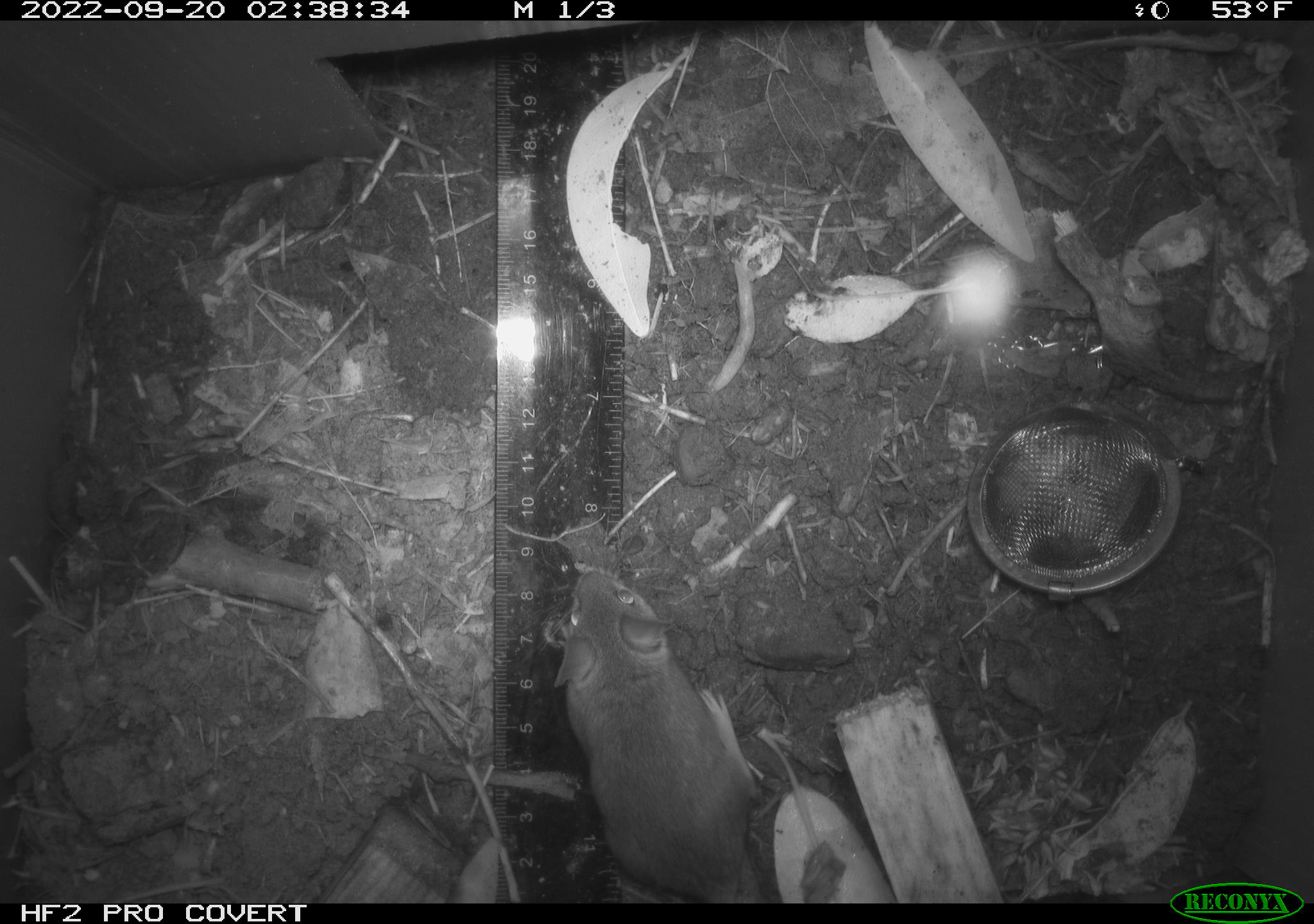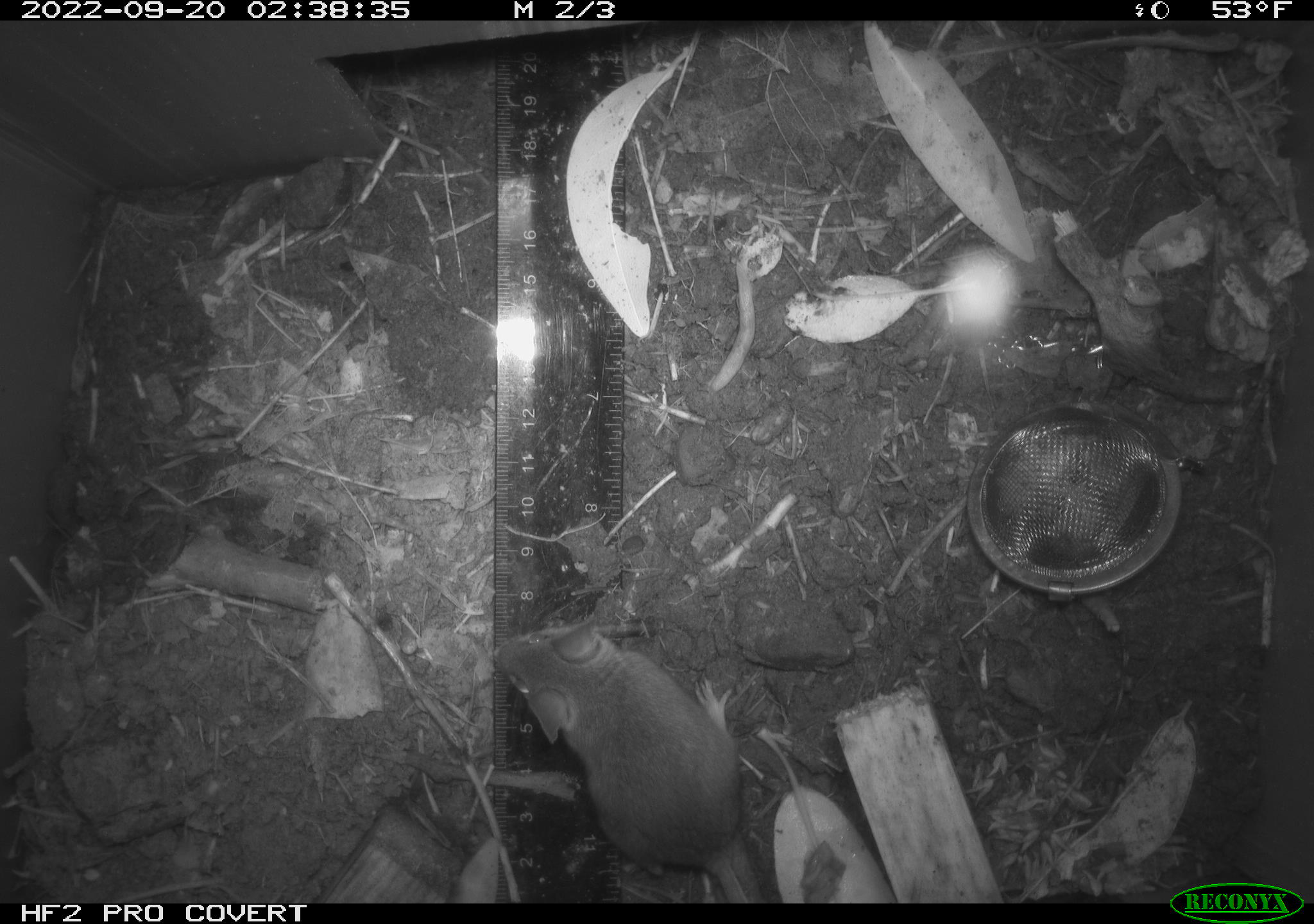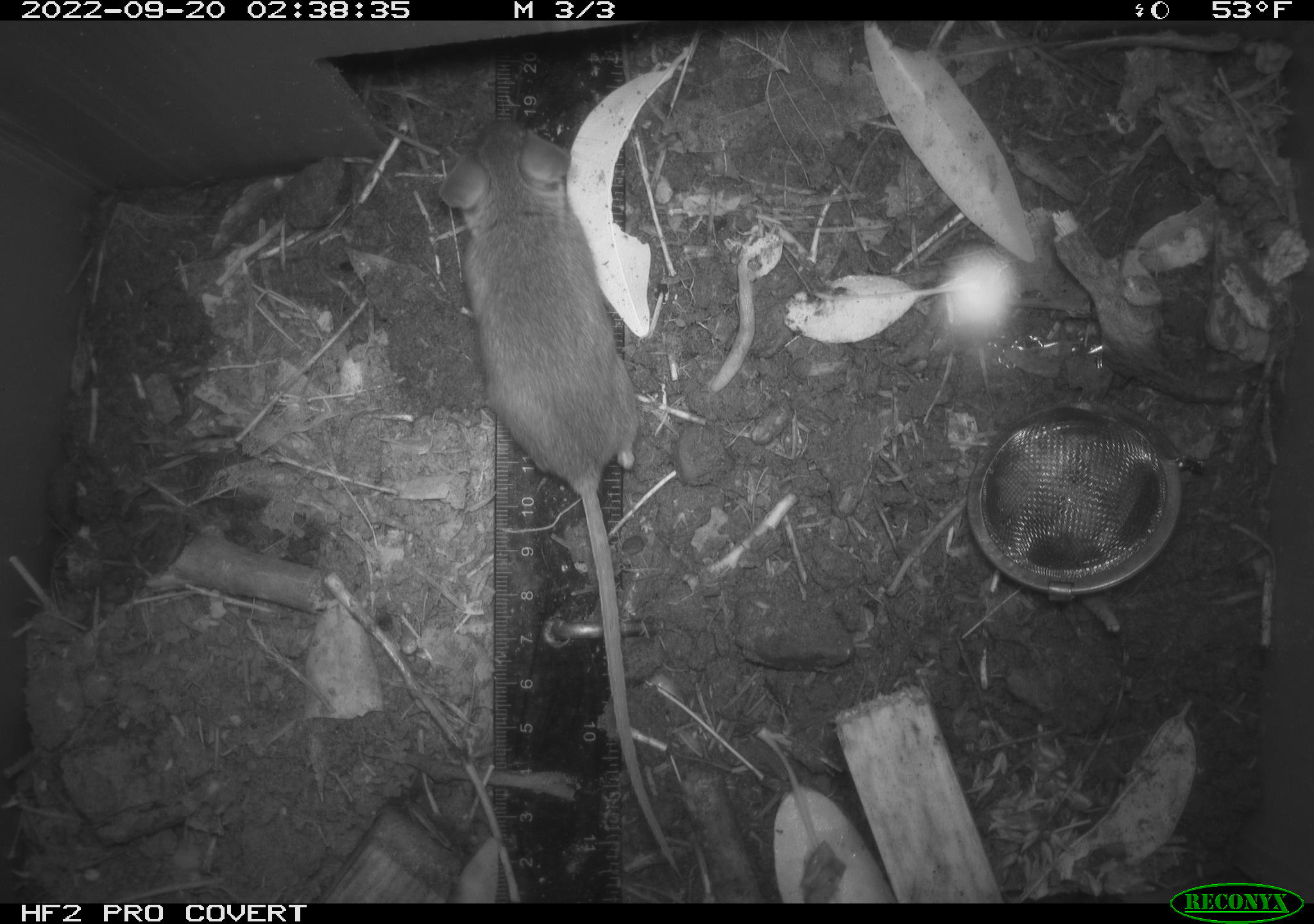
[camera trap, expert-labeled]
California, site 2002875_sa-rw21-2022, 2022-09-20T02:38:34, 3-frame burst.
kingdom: Animalia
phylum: Chordata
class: Mammalia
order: Rodentia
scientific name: Rodentia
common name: mouse species